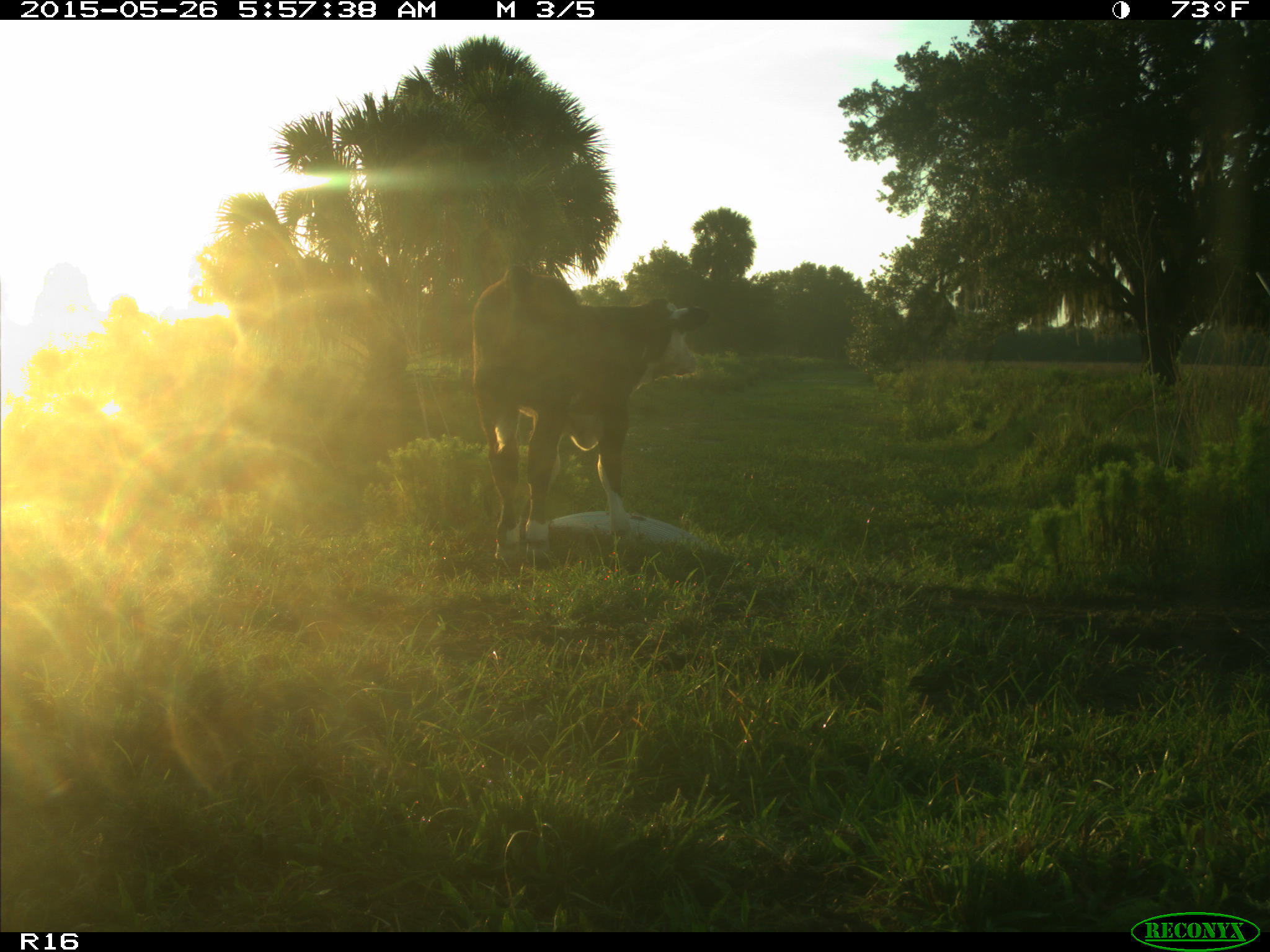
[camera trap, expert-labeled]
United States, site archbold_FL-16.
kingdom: Animalia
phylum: Chordata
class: Mammalia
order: Artiodactyla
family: Bovidae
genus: Bos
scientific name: Bos taurus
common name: domestic cow